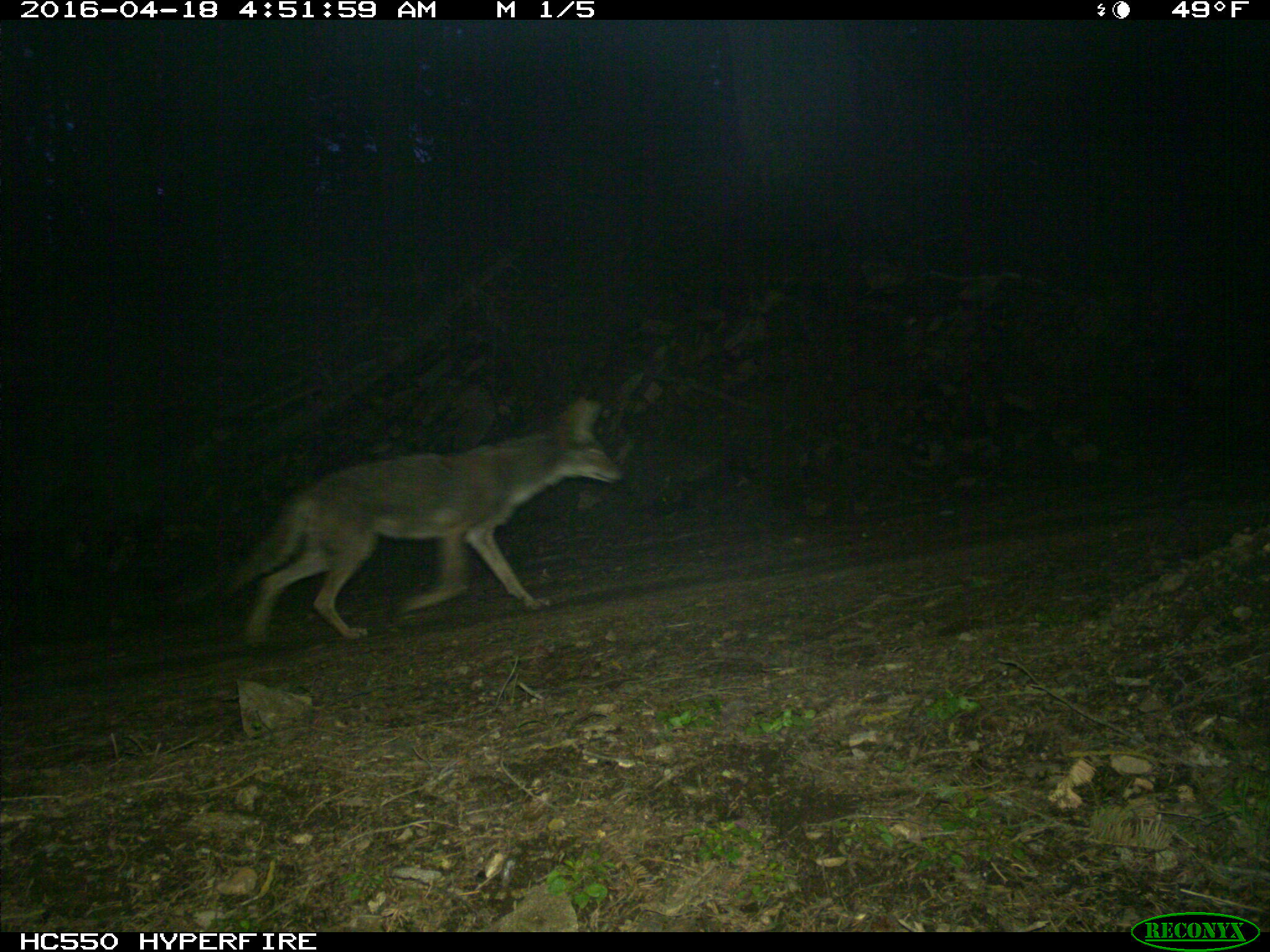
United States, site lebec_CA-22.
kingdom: Animalia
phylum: Chordata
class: Mammalia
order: Carnivora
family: Canidae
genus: Canis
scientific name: Canis latrans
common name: coyote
Canis latrans (coyote).